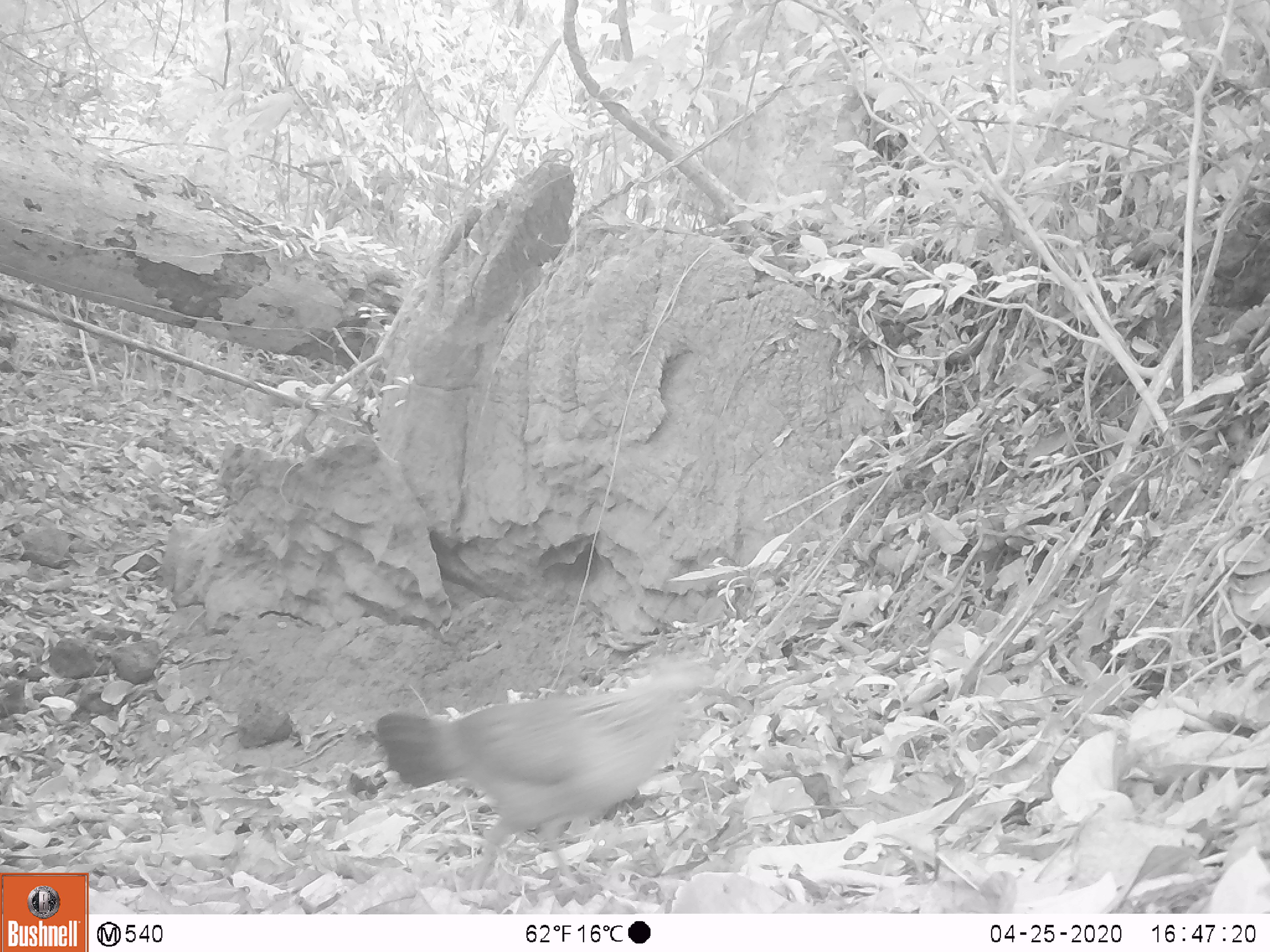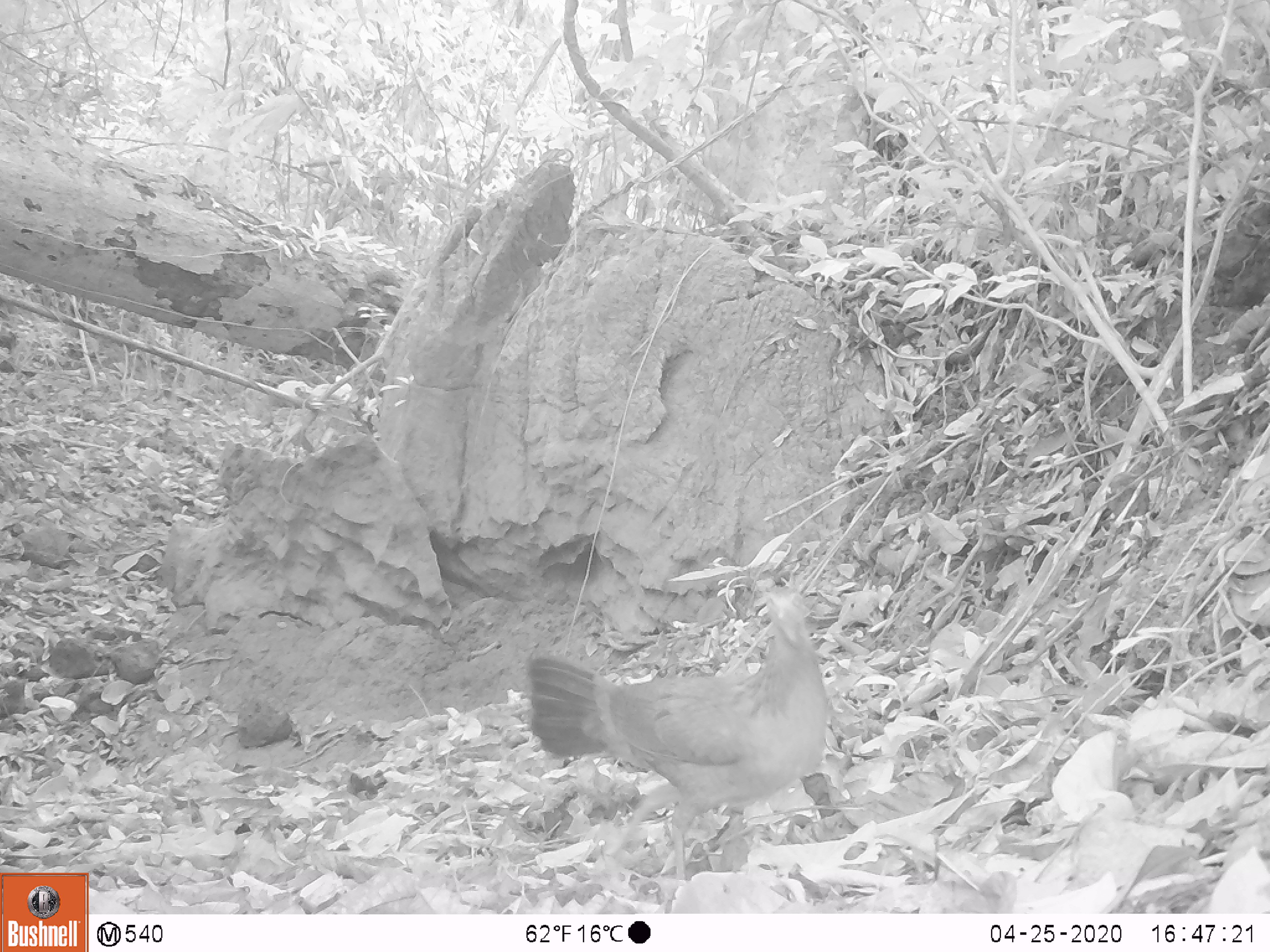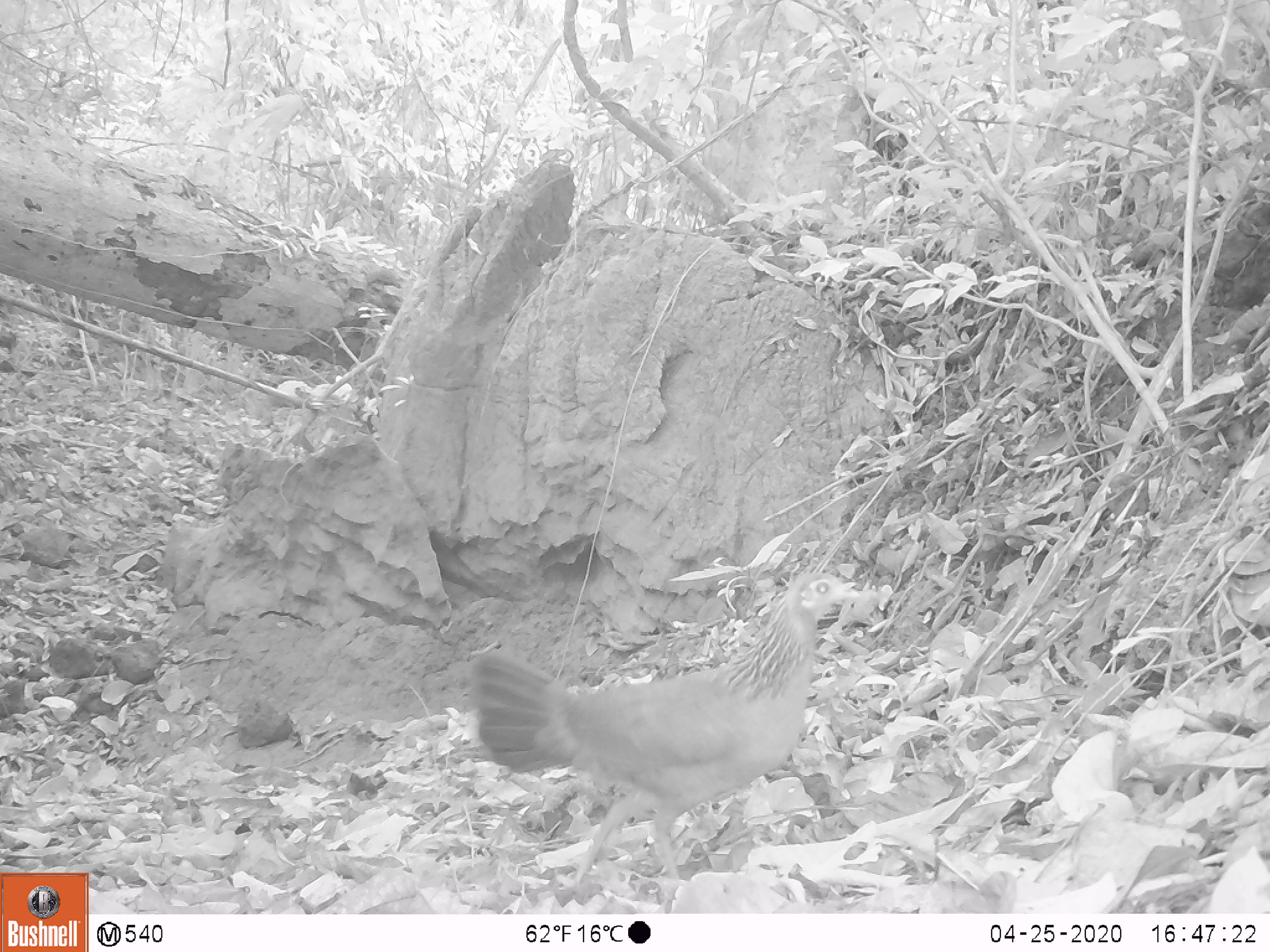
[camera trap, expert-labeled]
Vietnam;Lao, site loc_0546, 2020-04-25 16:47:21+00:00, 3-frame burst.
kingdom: Animalia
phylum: Chordata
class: Aves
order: Galliformes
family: Phasianidae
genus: Gallus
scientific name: Gallus gallus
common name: red junglefowl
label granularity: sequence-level